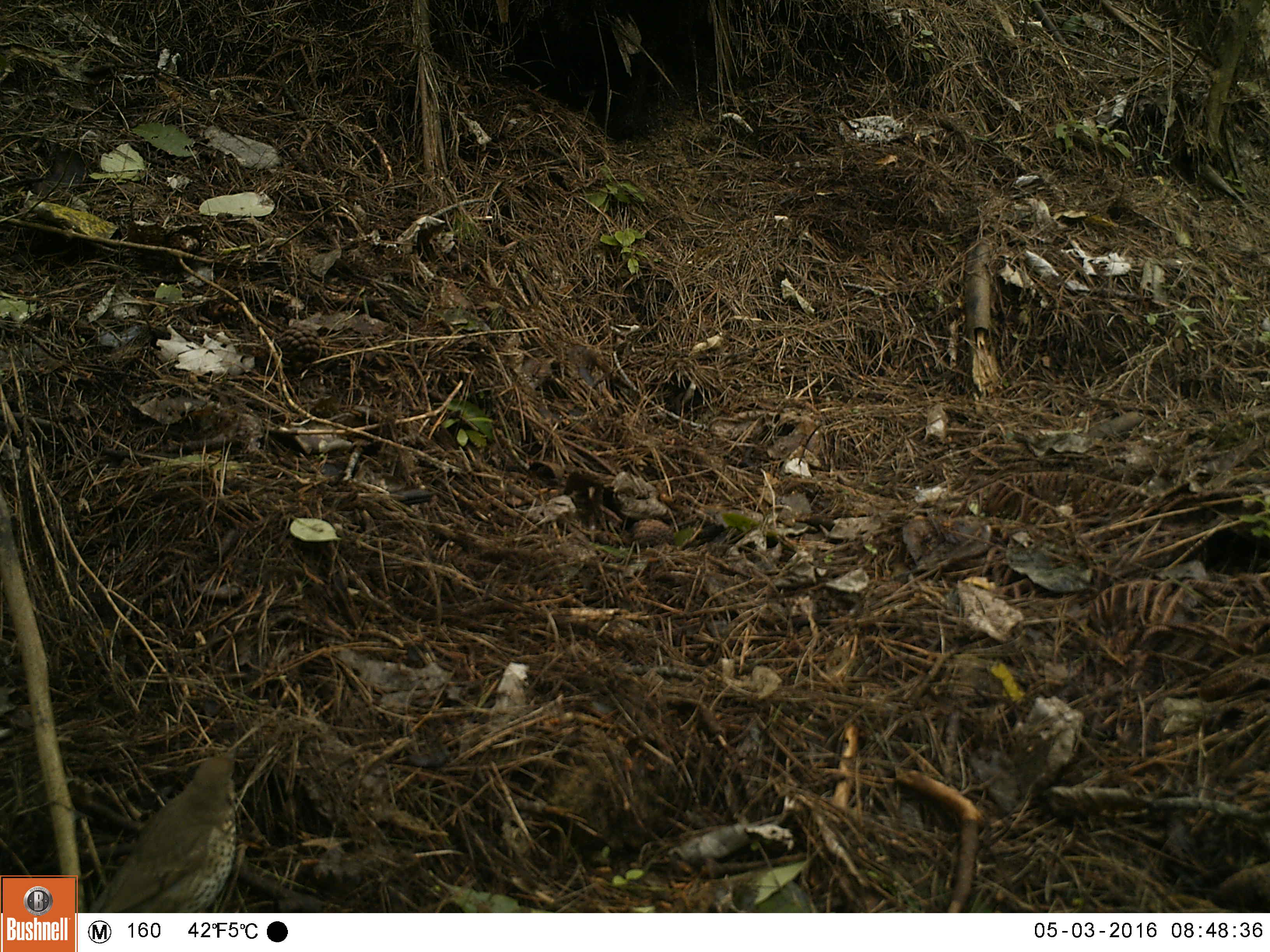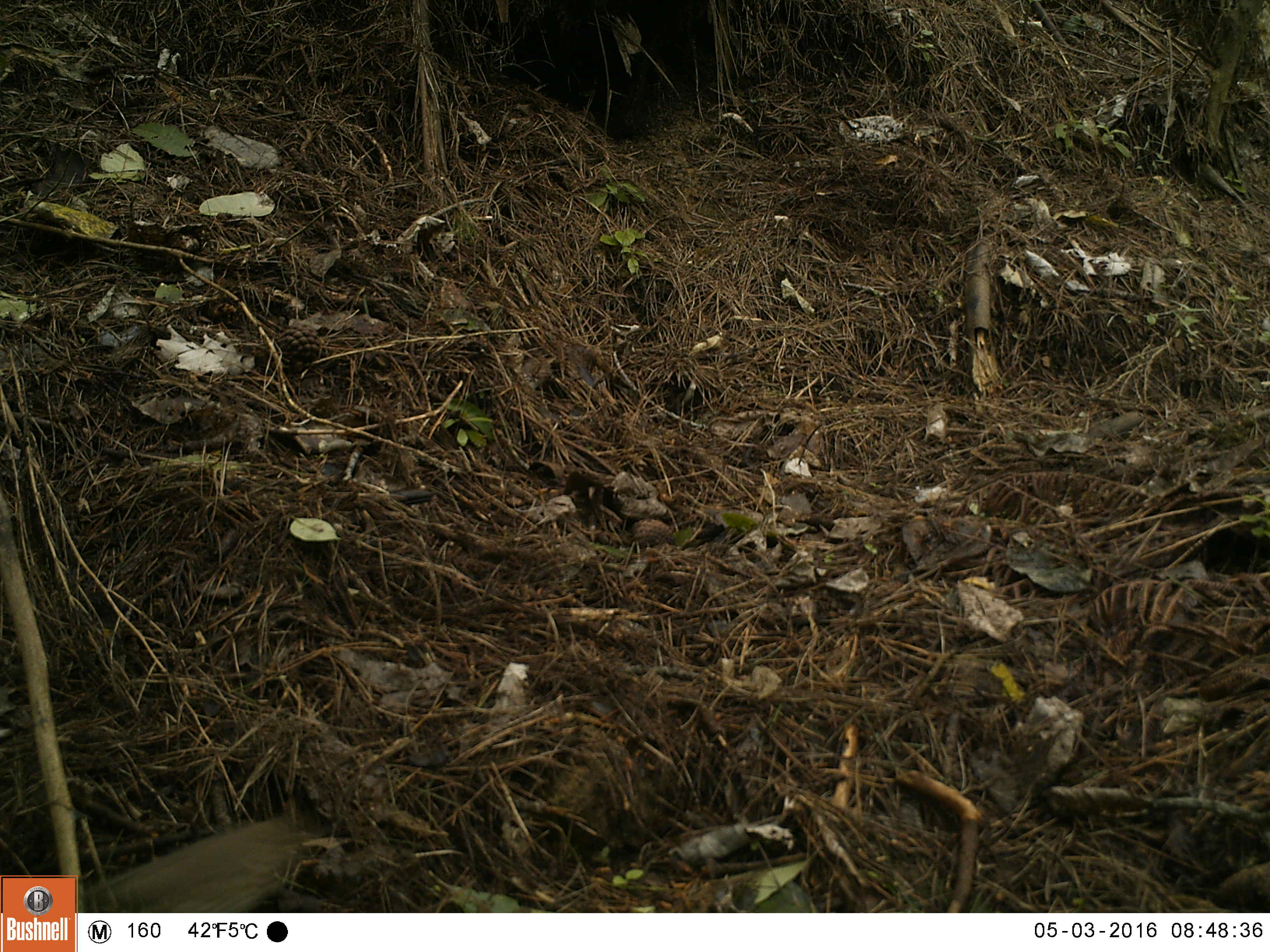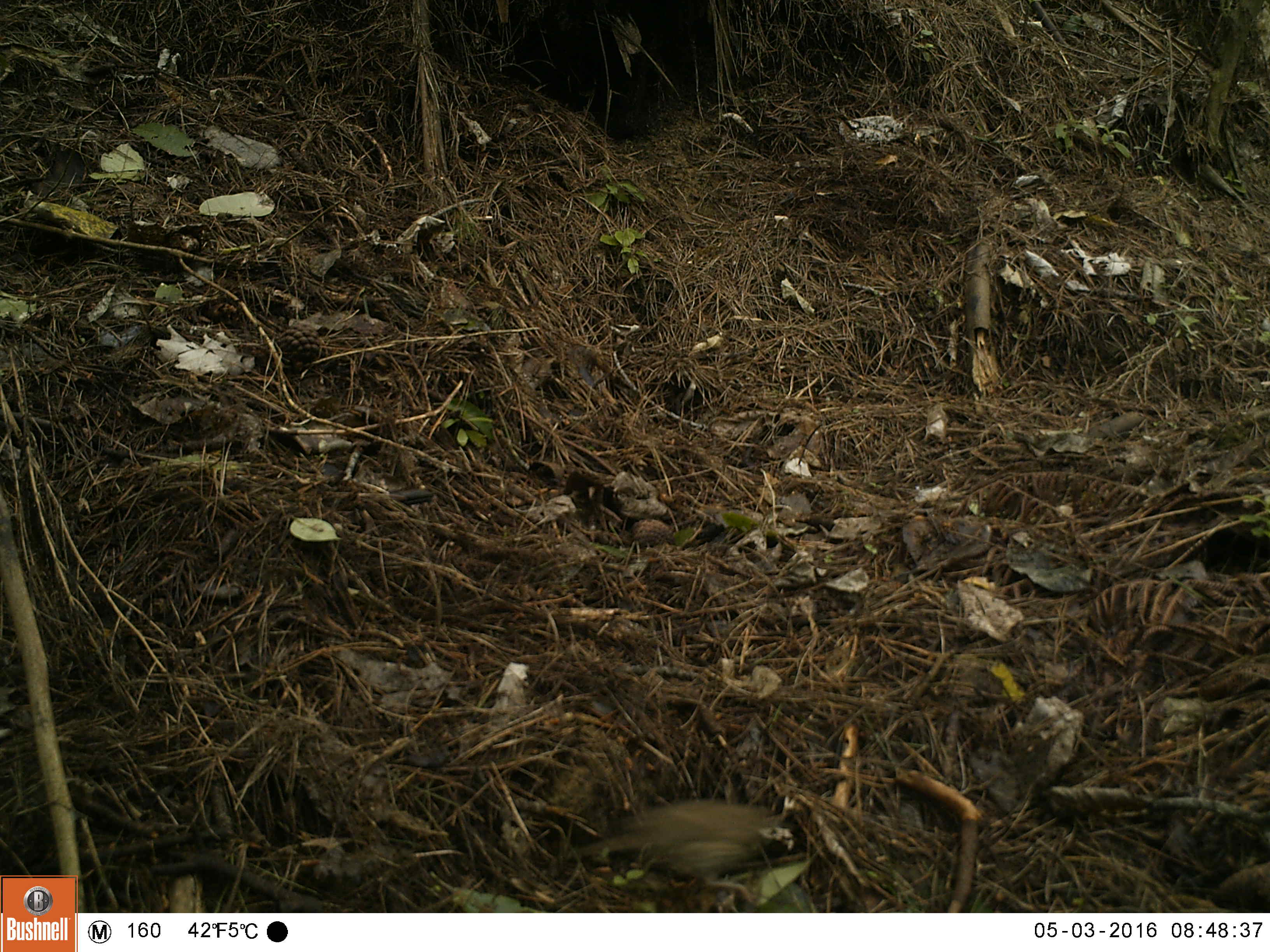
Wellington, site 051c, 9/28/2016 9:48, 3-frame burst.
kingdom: Animalia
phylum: Chordata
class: Aves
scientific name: Aves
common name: bird